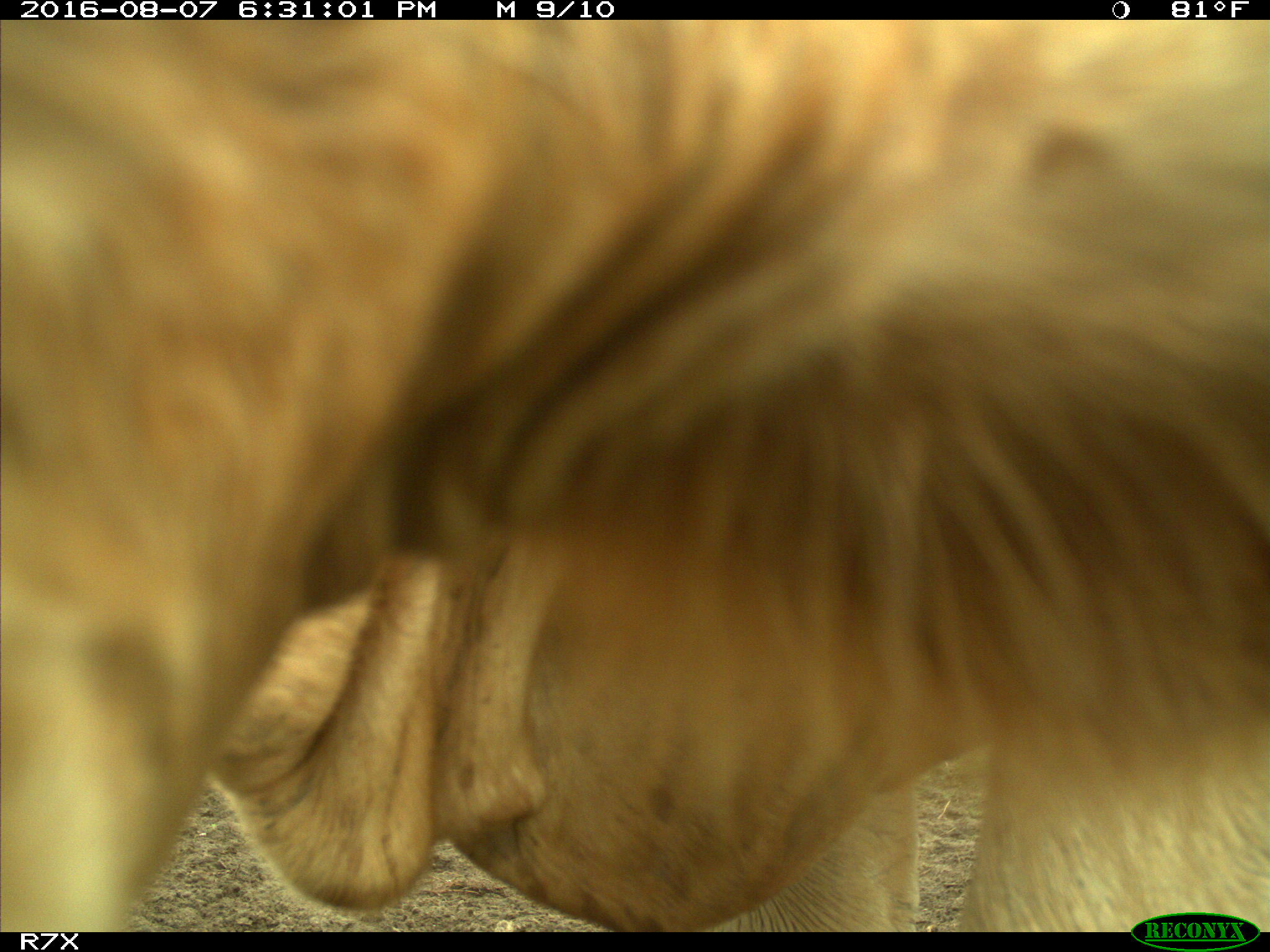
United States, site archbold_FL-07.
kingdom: Animalia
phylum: Chordata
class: Mammalia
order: Artiodactyla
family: Bovidae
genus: Bos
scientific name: Bos taurus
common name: domestic cow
Bos taurus (domestic cow).